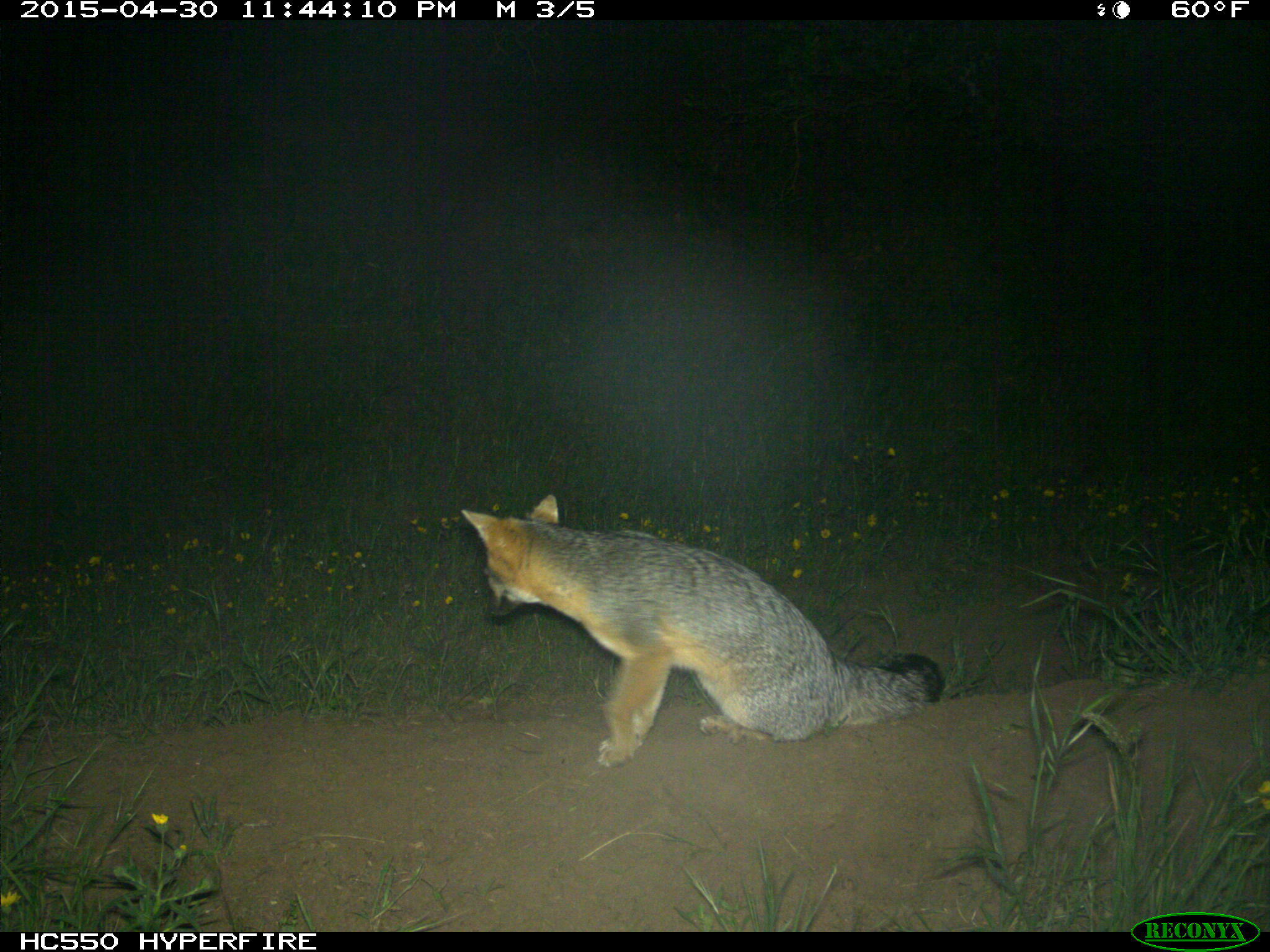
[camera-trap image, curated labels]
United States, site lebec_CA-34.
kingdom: Animalia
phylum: Chordata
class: Mammalia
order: Carnivora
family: Canidae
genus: Urocyon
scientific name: Urocyon cinereoargenteus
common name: gray fox